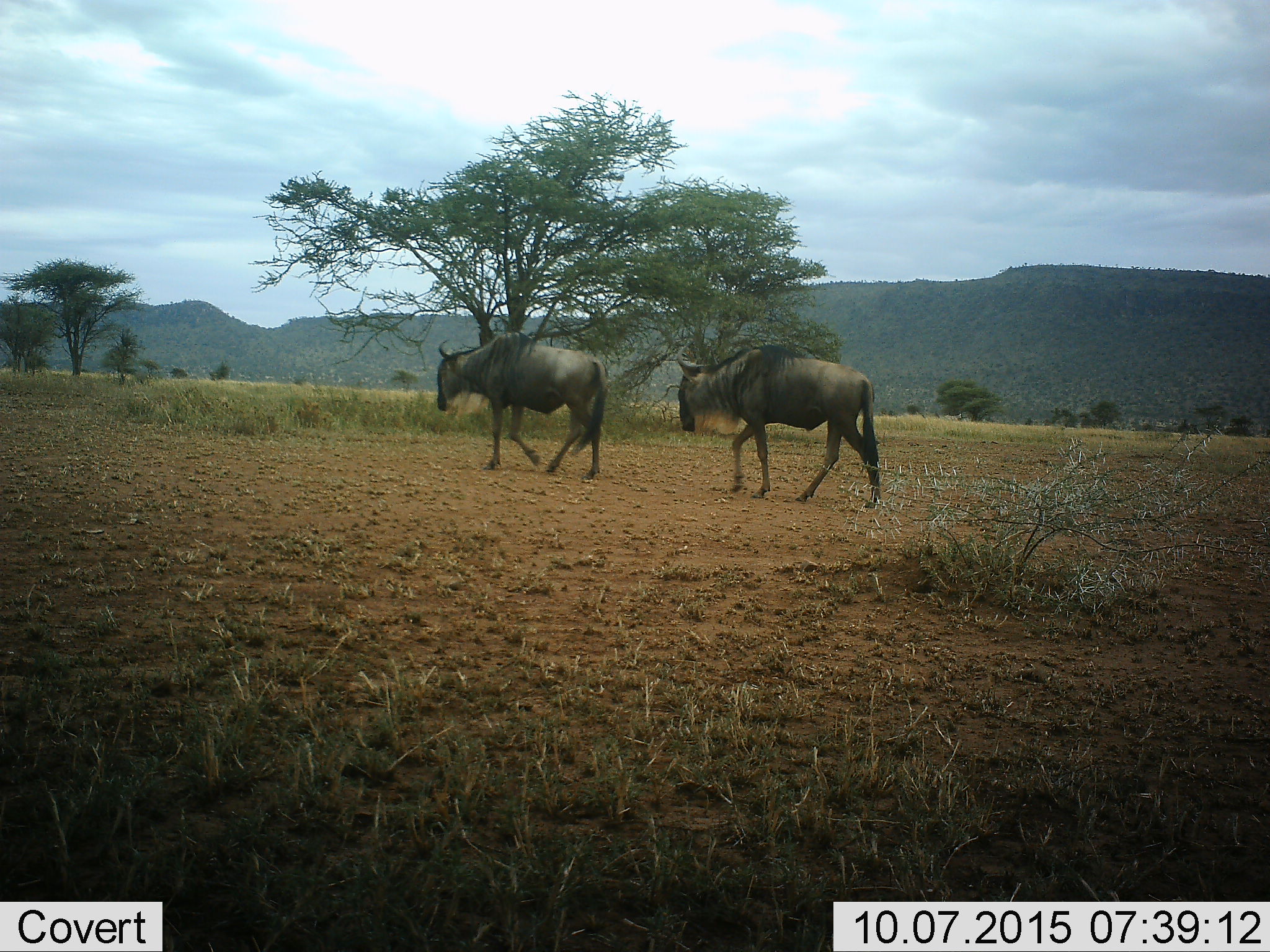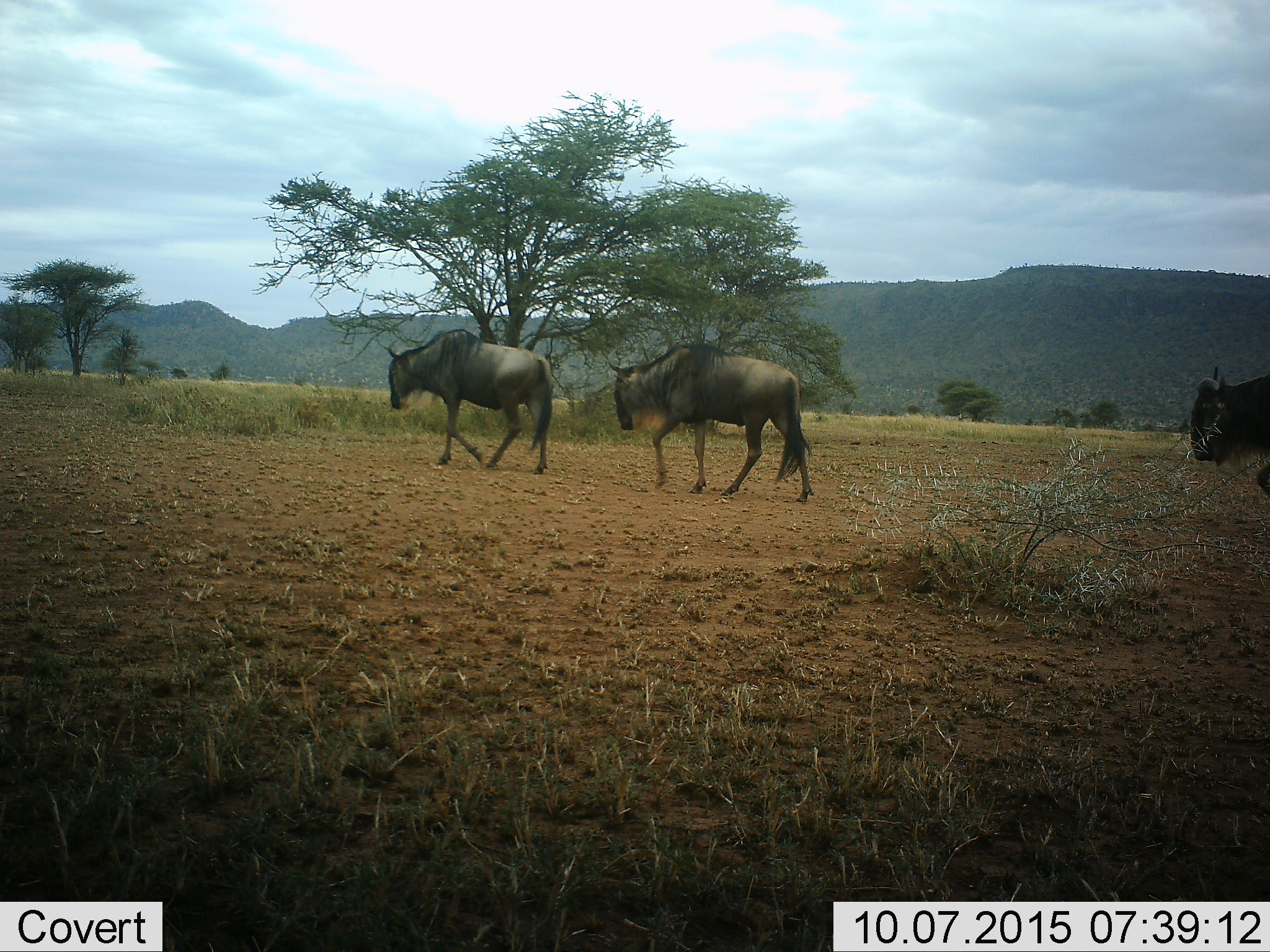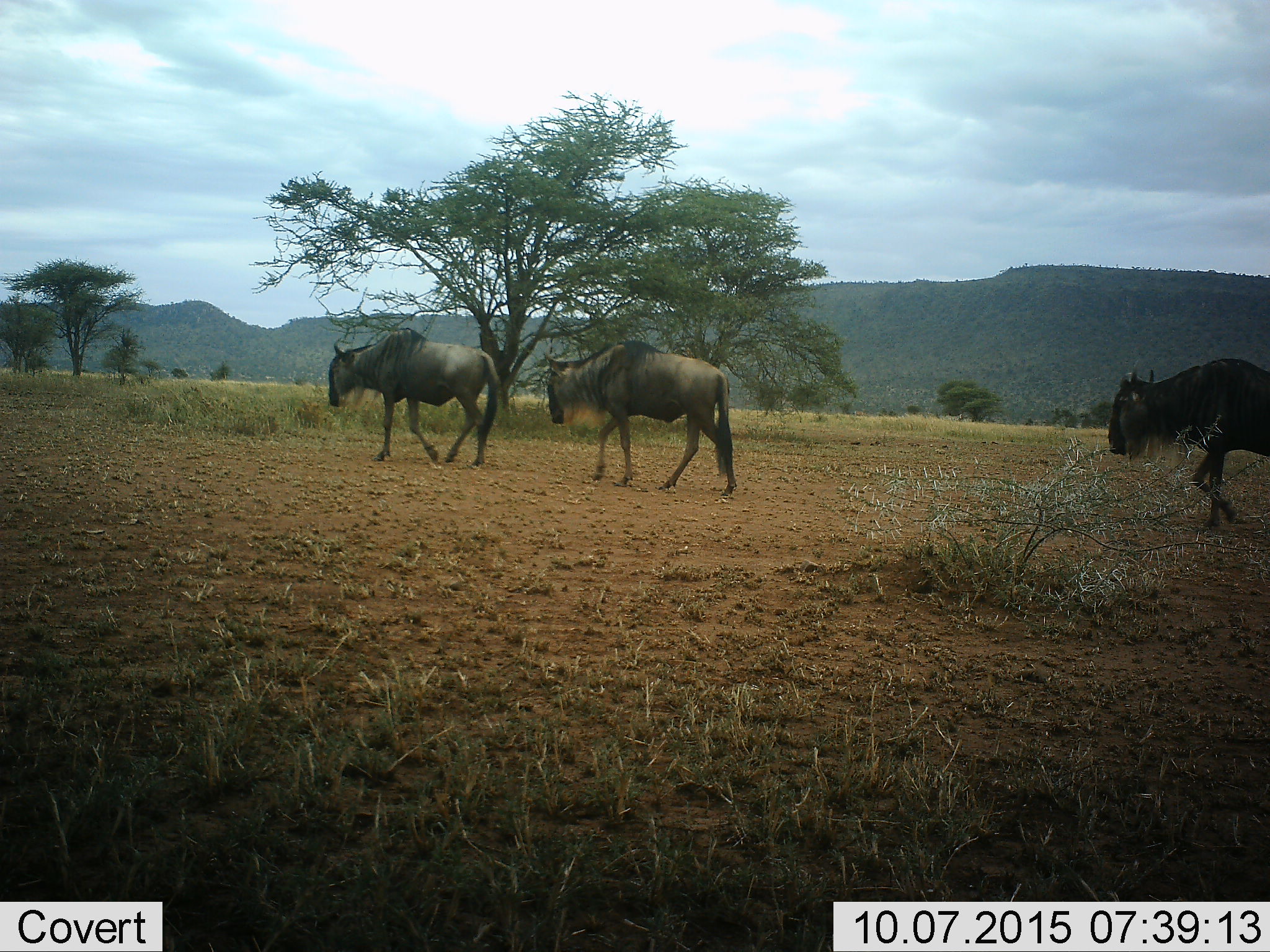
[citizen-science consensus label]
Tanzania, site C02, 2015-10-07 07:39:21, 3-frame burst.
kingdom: Animalia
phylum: Chordata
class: Mammalia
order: Artiodactyla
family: Bovidae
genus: Connochaetes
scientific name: Connochaetes taurinus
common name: blue wildebeest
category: wildebeest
Wildebeest (blue wildebeest) (Connochaetes taurinus), count 3. Behavior (volunteer vote fractions): standing 0%, resting 0%, moving 100%, interacting 0%. Young present (vote fraction): 0%. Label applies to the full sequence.